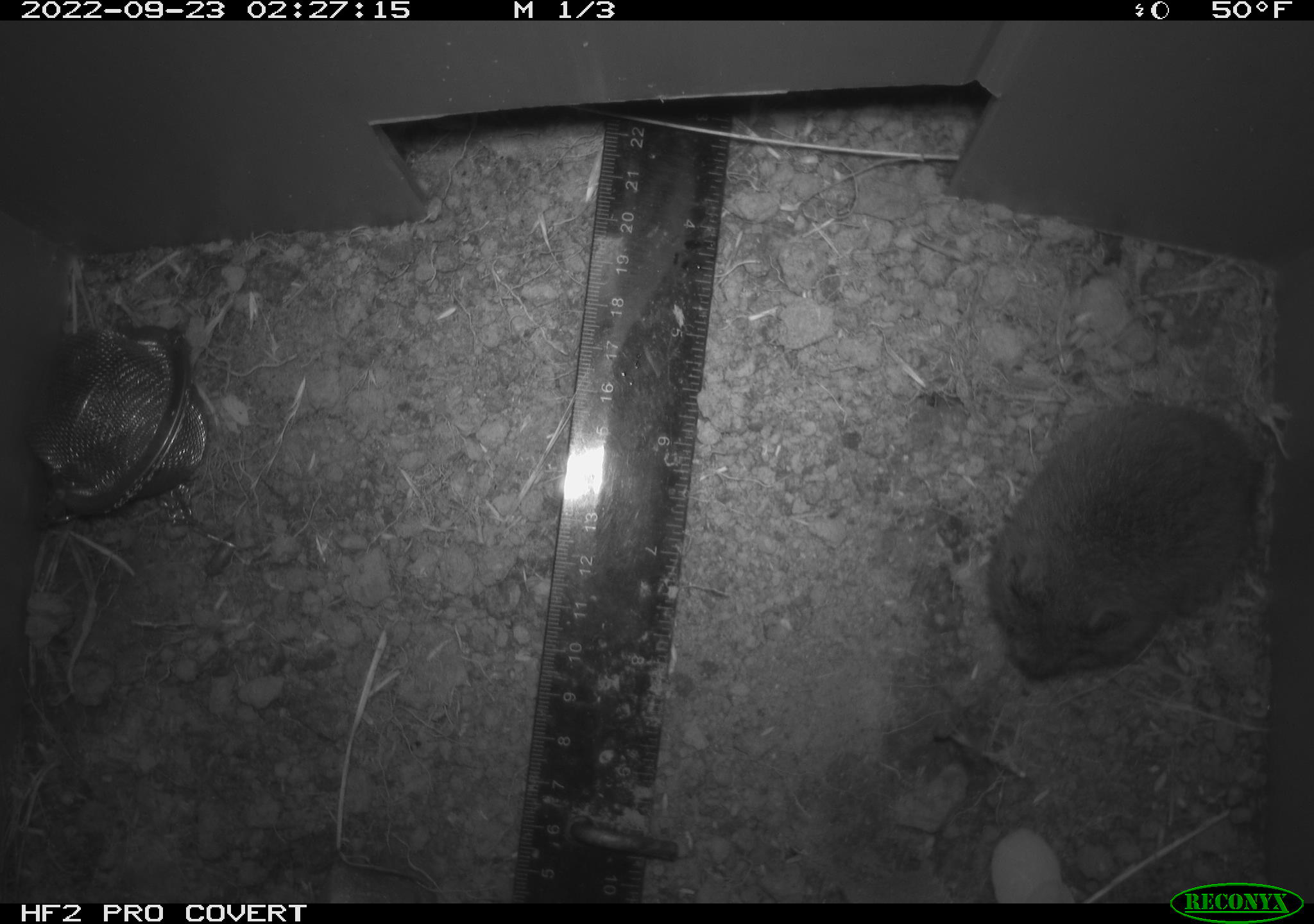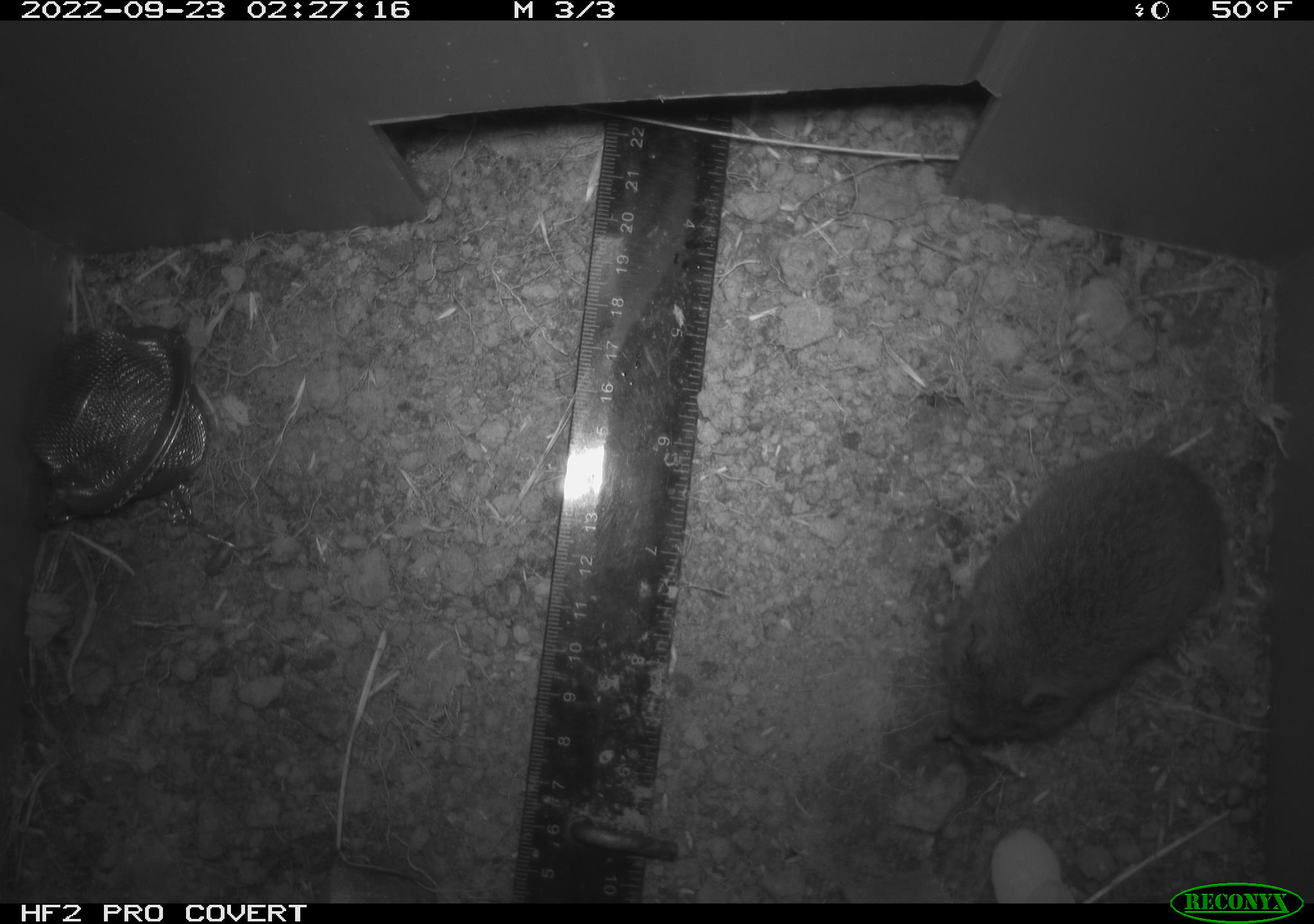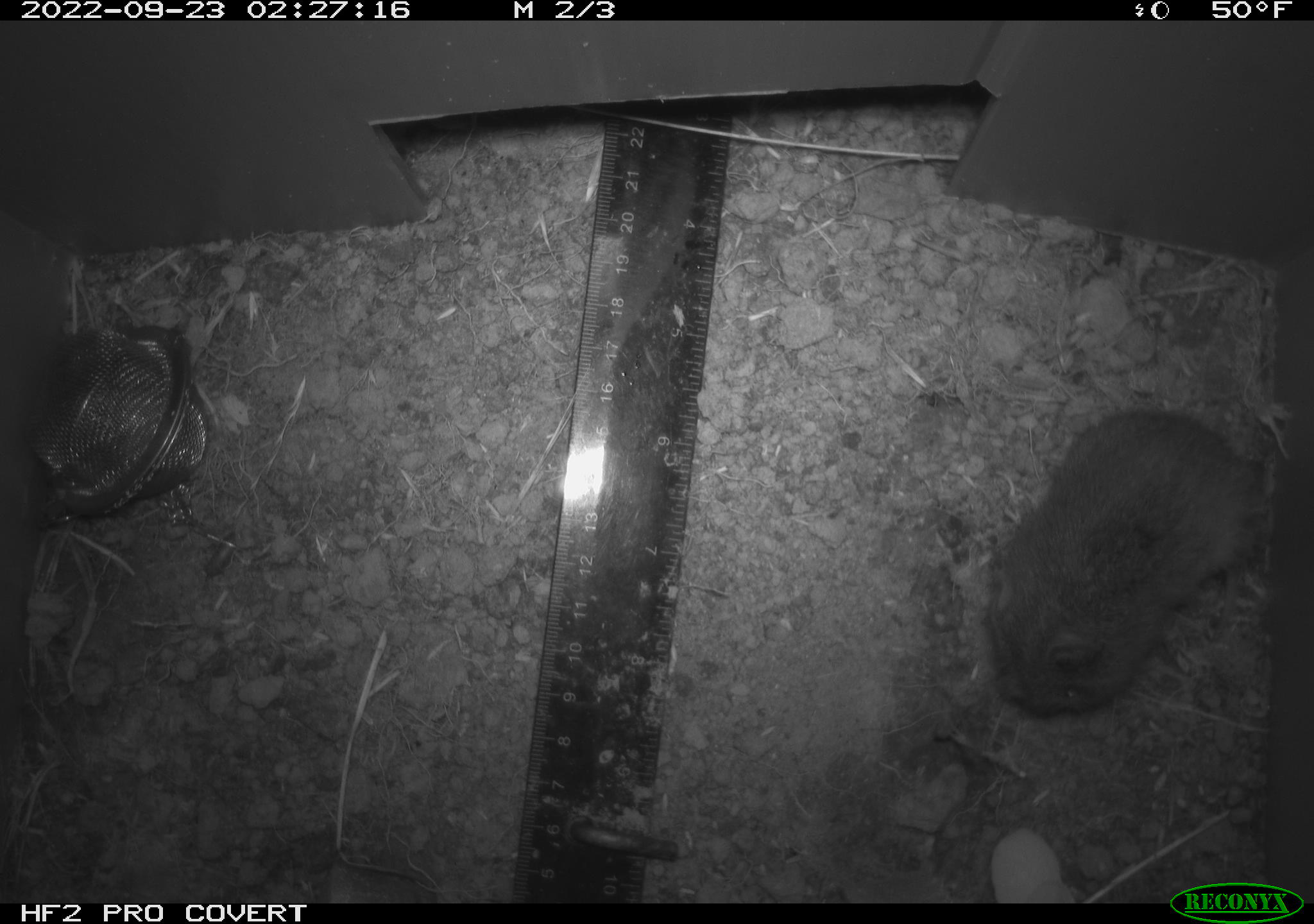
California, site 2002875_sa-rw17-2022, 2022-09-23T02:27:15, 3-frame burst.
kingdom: Animalia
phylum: Chordata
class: Mammalia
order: Rodentia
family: Cricetidae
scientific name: Arvicolinae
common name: voles, lemmings, and muskrats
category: arvicolinae subfamily